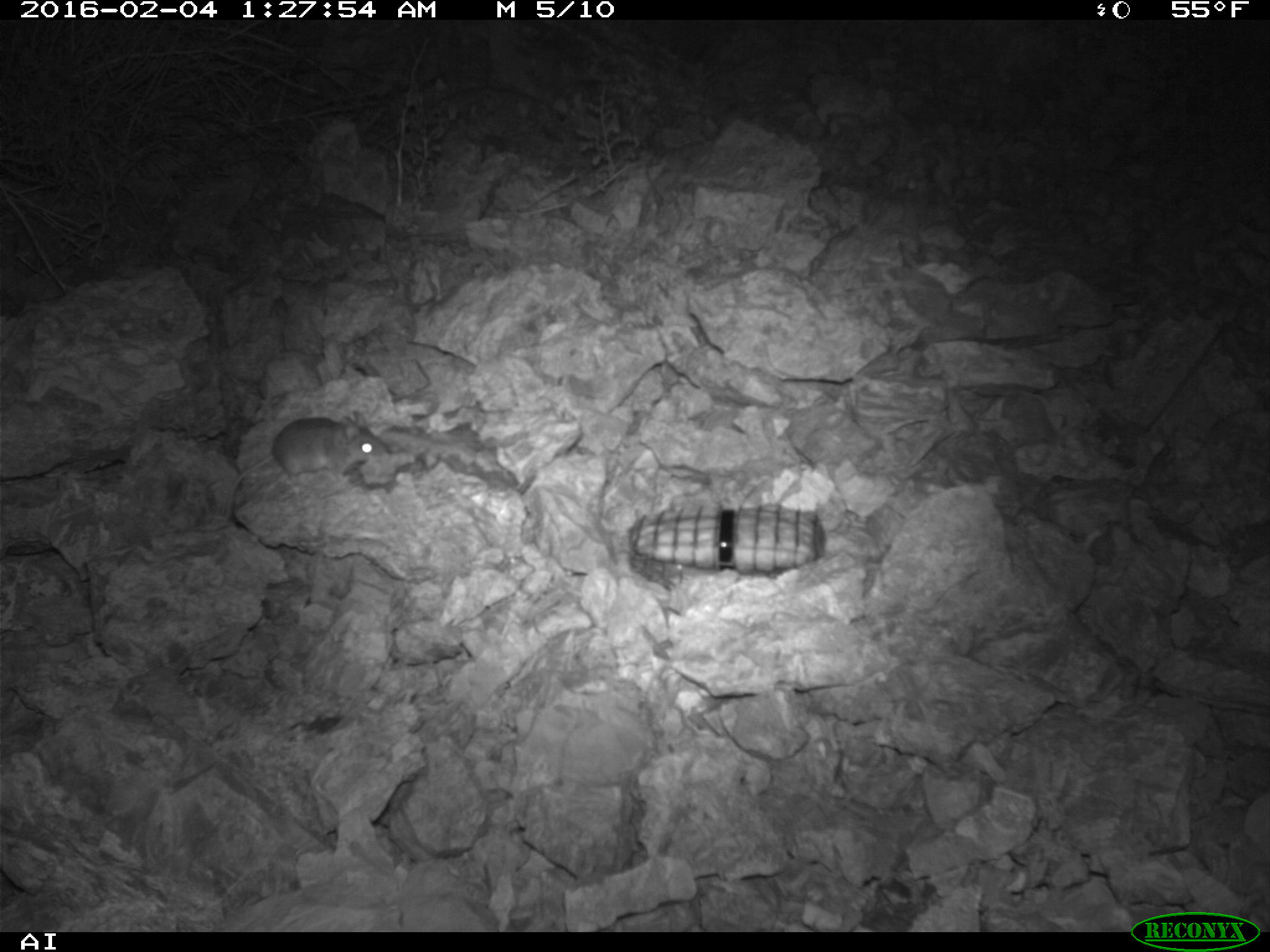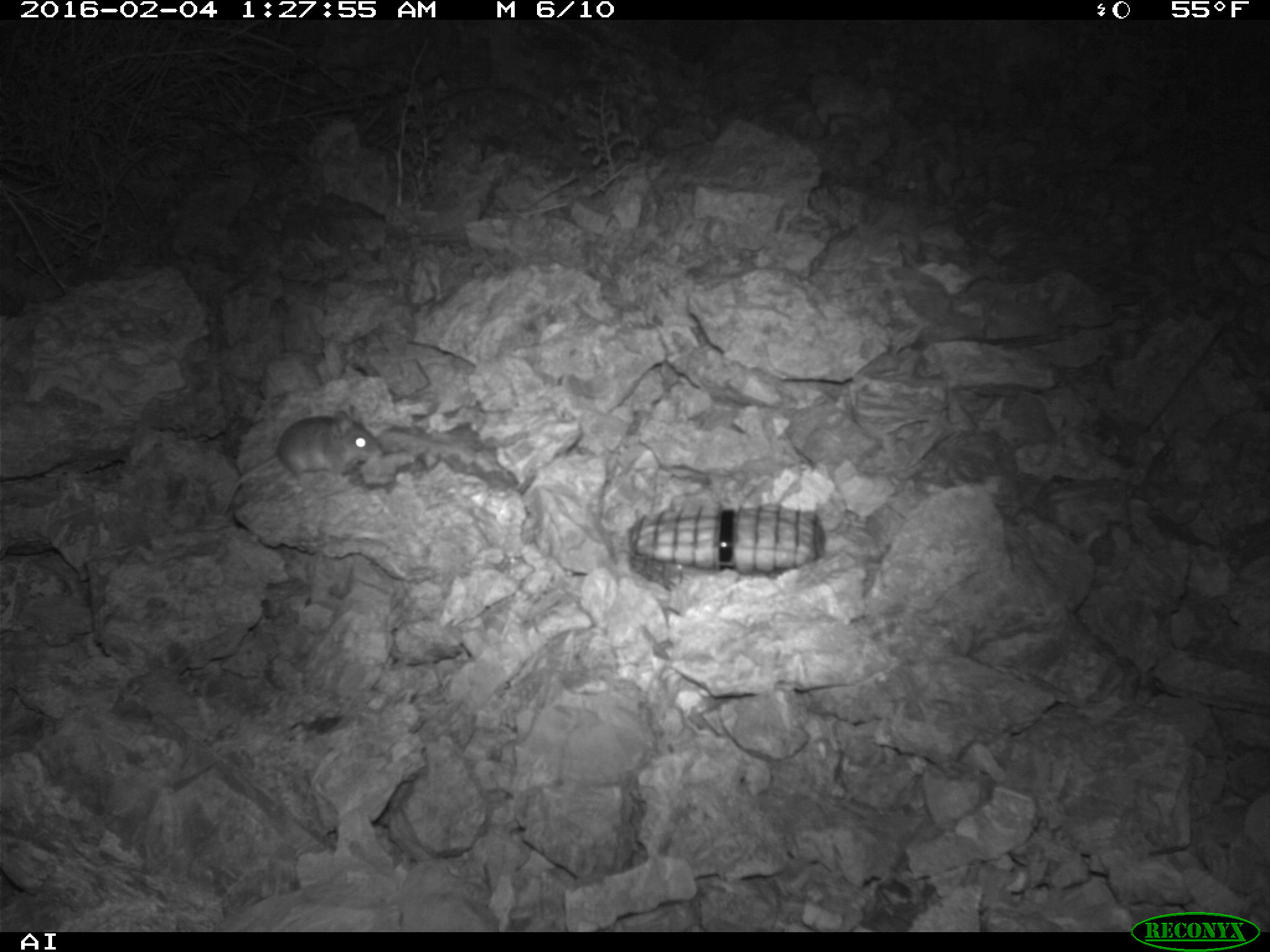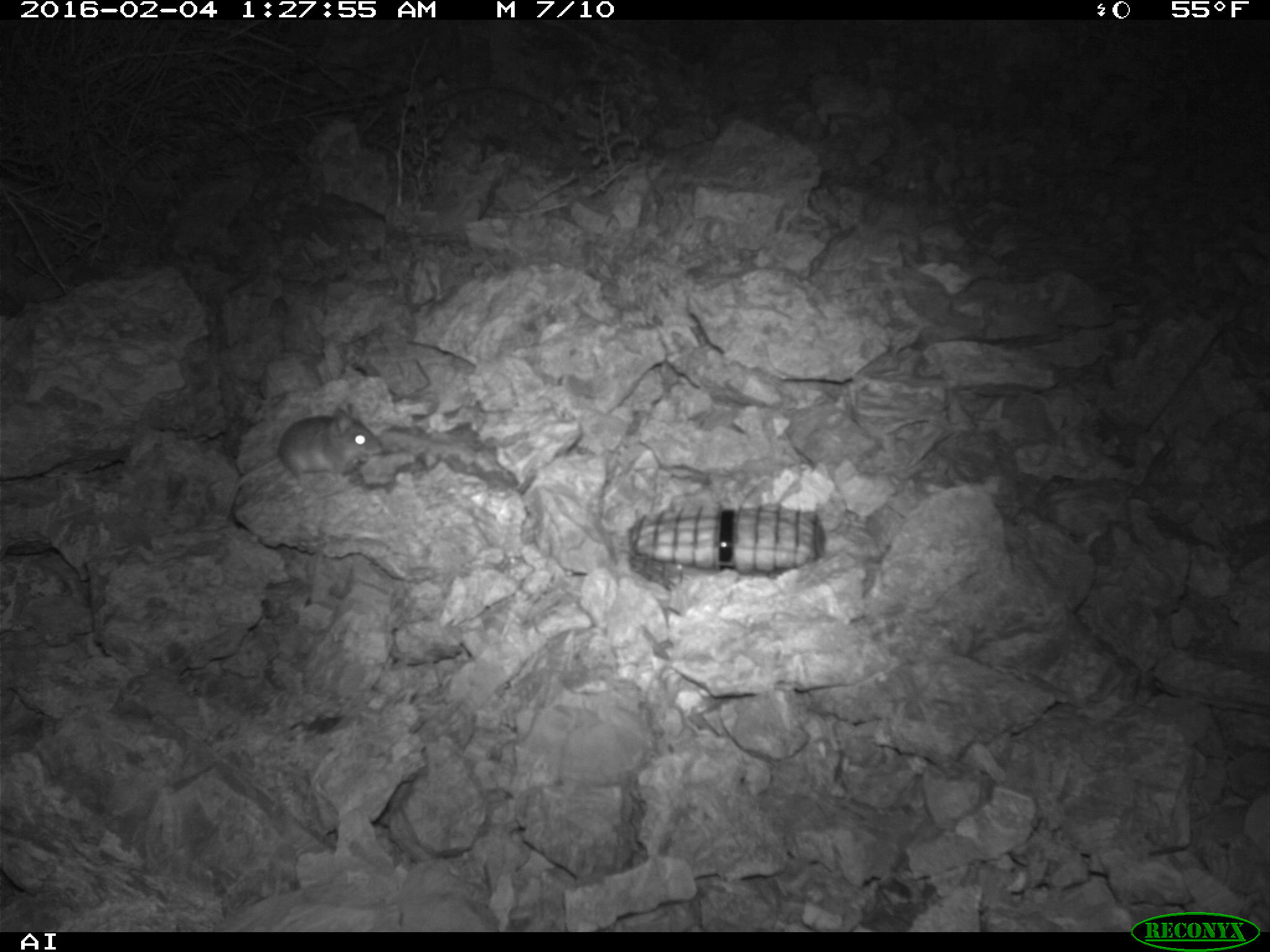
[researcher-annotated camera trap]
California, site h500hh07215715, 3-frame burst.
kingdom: Animalia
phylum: Chordata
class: Mammalia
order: Rodentia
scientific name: Rodentia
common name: rodent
Rodent (Rodentia).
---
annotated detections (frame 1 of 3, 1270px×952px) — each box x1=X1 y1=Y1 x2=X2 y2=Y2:
rodent: x1=224 y1=410 x2=390 y2=520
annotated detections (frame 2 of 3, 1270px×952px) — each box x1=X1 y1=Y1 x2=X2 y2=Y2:
rodent: x1=219 y1=404 x2=383 y2=518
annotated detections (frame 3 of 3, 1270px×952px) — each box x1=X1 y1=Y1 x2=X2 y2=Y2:
rodent: x1=223 y1=403 x2=382 y2=519